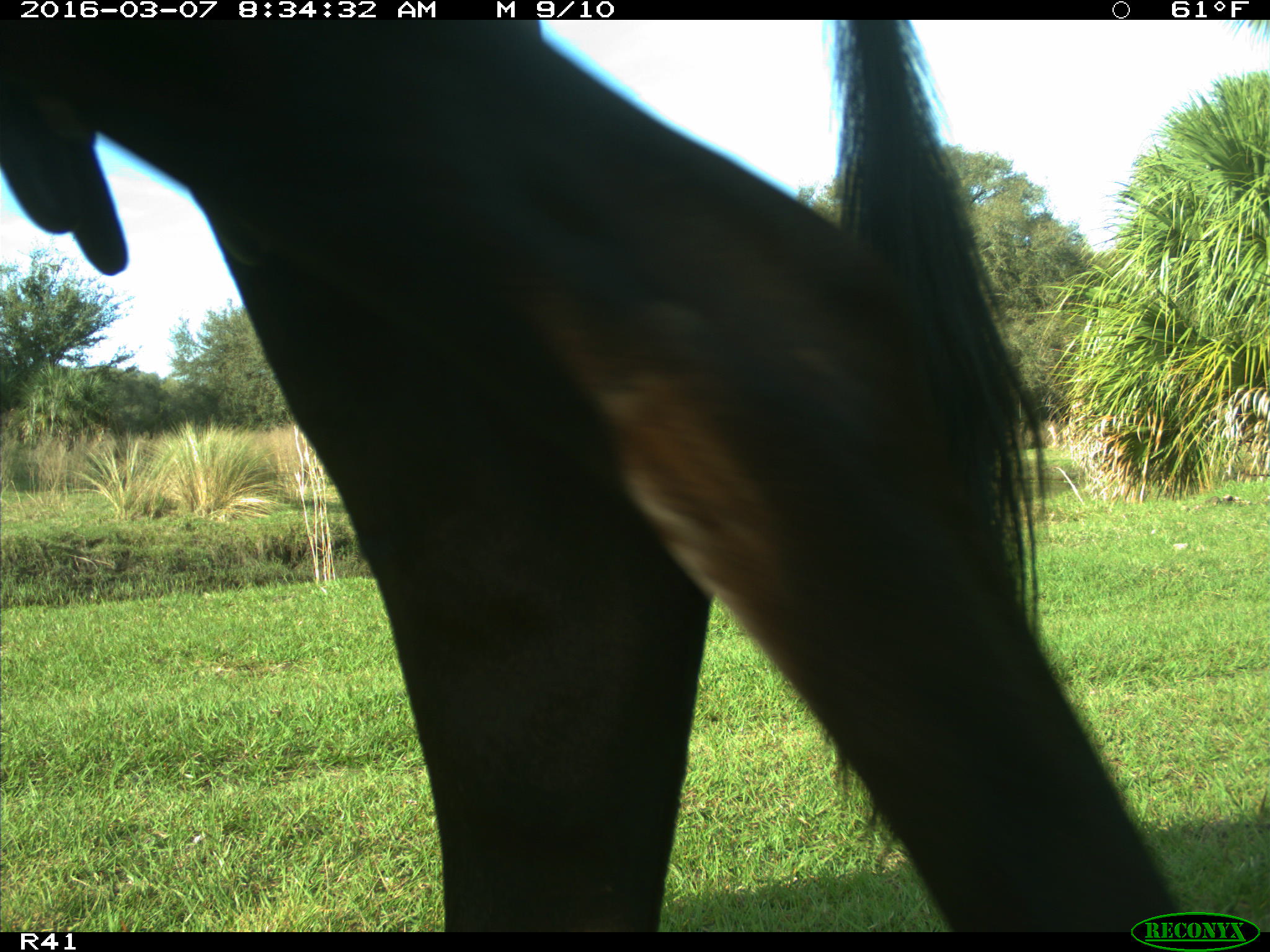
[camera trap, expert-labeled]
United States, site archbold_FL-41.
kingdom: Animalia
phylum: Chordata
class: Mammalia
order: Artiodactyla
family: Bovidae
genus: Bos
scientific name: Bos taurus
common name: domestic cow